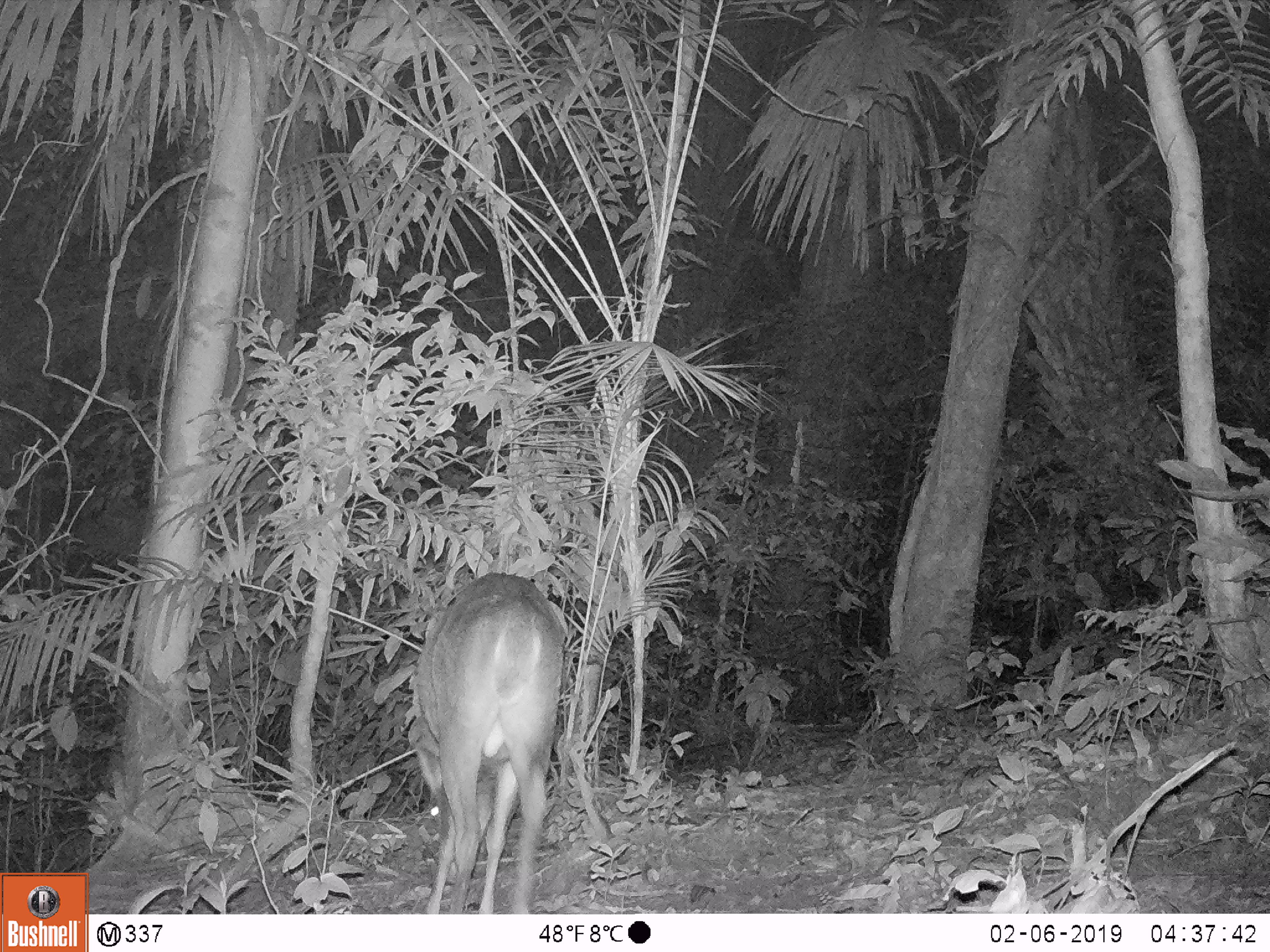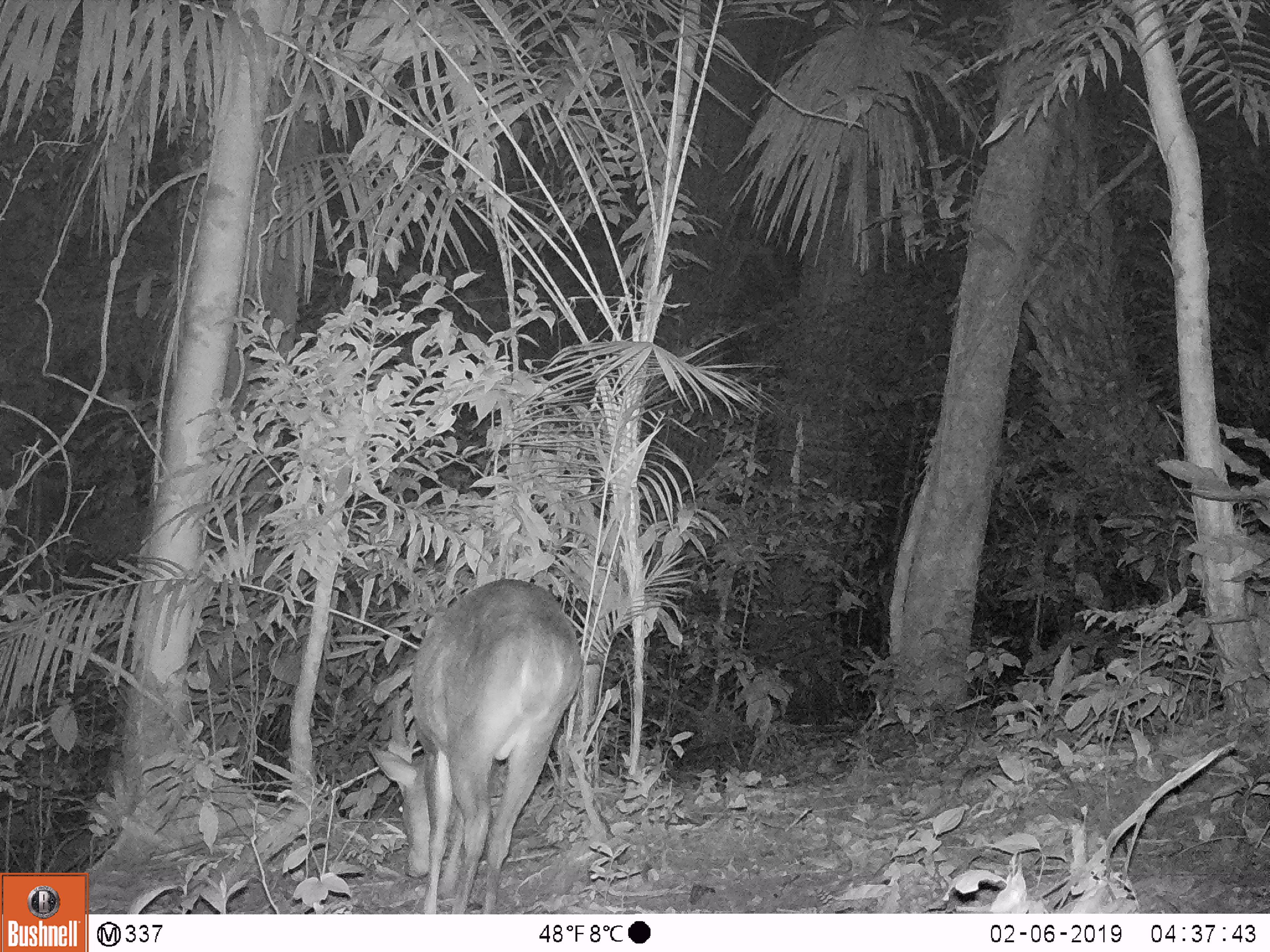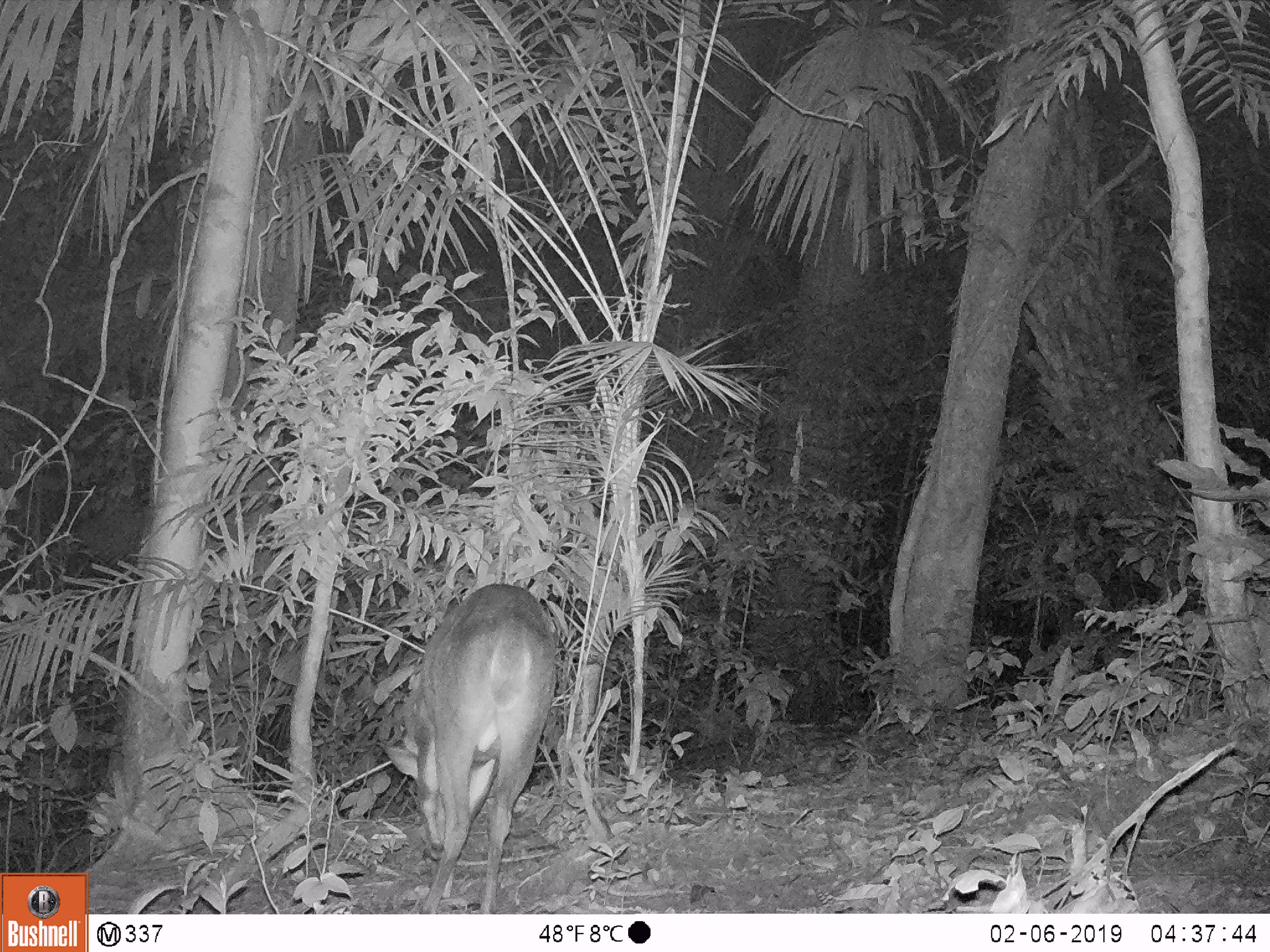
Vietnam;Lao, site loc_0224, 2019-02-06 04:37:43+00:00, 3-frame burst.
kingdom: Animalia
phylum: Chordata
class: Mammalia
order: Artiodactyla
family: Cervidae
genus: Muntiacus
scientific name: Muntiacus vuquangensis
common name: large-antlered muntjac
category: large antlered muntjac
Large antlered muntjac (large-antlered muntjac) (Muntiacus vuquangensis). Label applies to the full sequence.